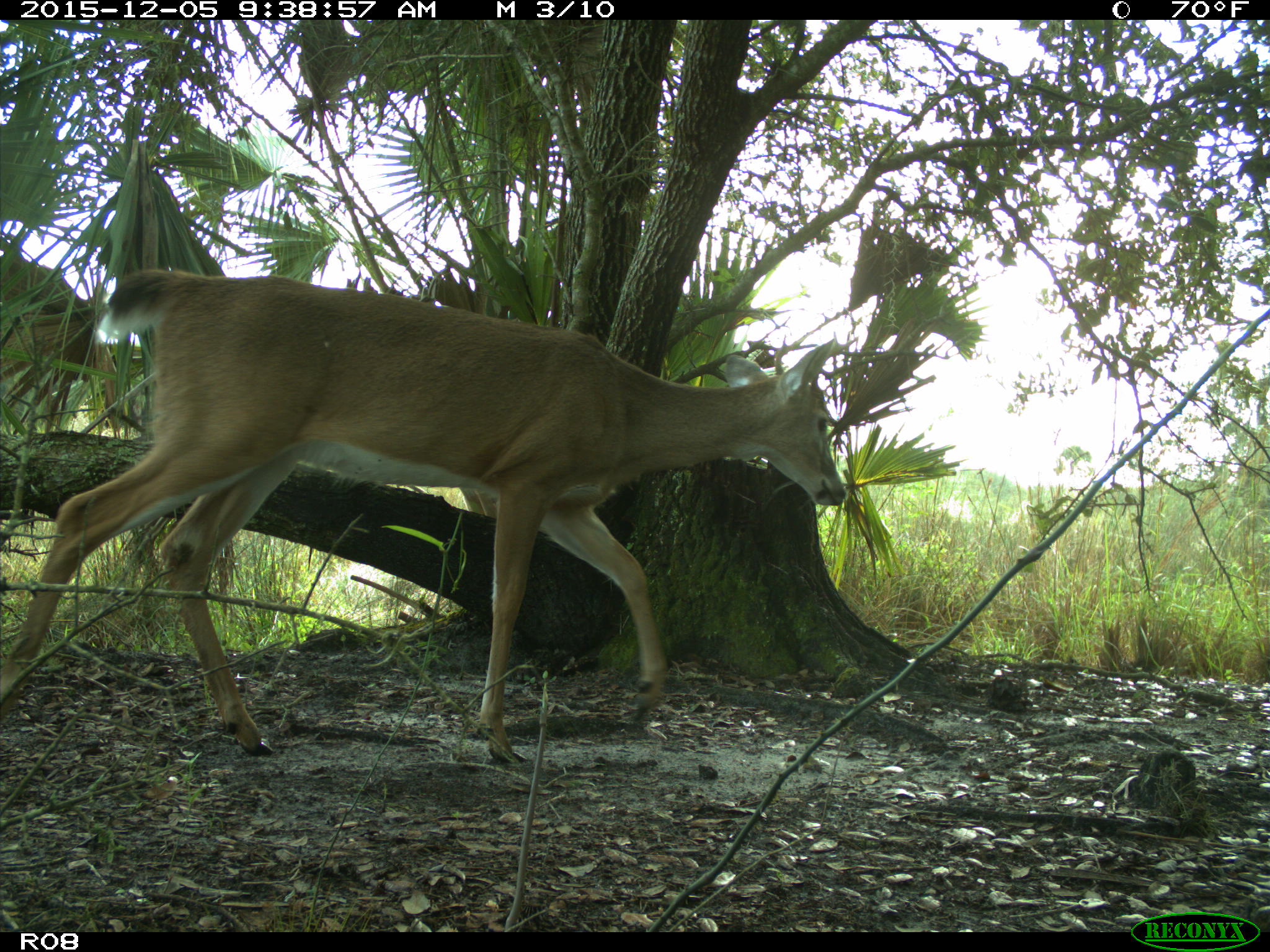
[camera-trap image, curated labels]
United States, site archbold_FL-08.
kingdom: Animalia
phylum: Chordata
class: Mammalia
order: Artiodactyla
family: Cervidae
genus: Odocoileus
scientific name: Odocoileus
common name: deer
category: unidentified deer